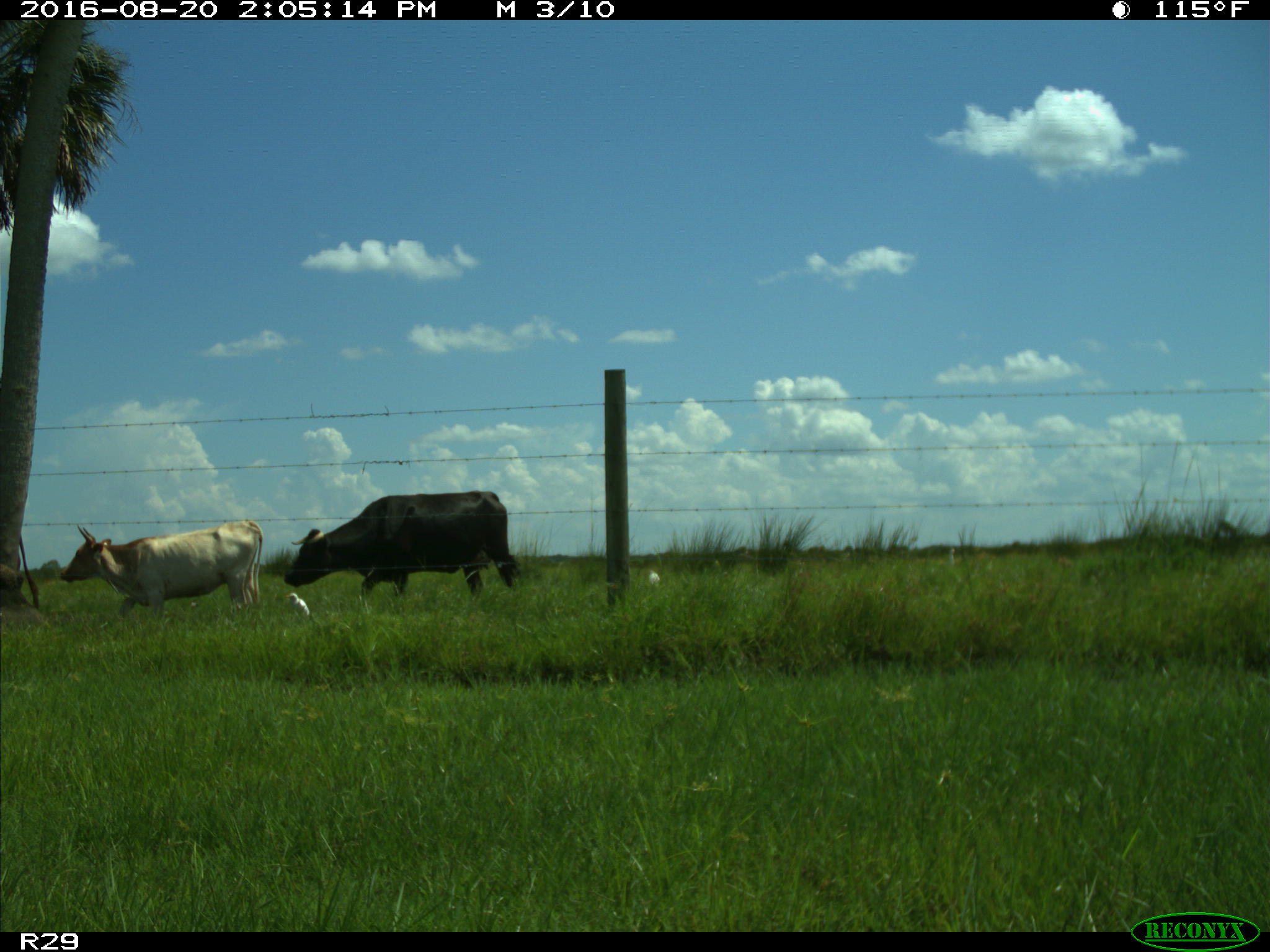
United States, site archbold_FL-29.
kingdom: Animalia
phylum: Chordata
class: Mammalia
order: Artiodactyla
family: Bovidae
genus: Bos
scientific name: Bos taurus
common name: domestic cow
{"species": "Bos taurus (domestic cow)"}